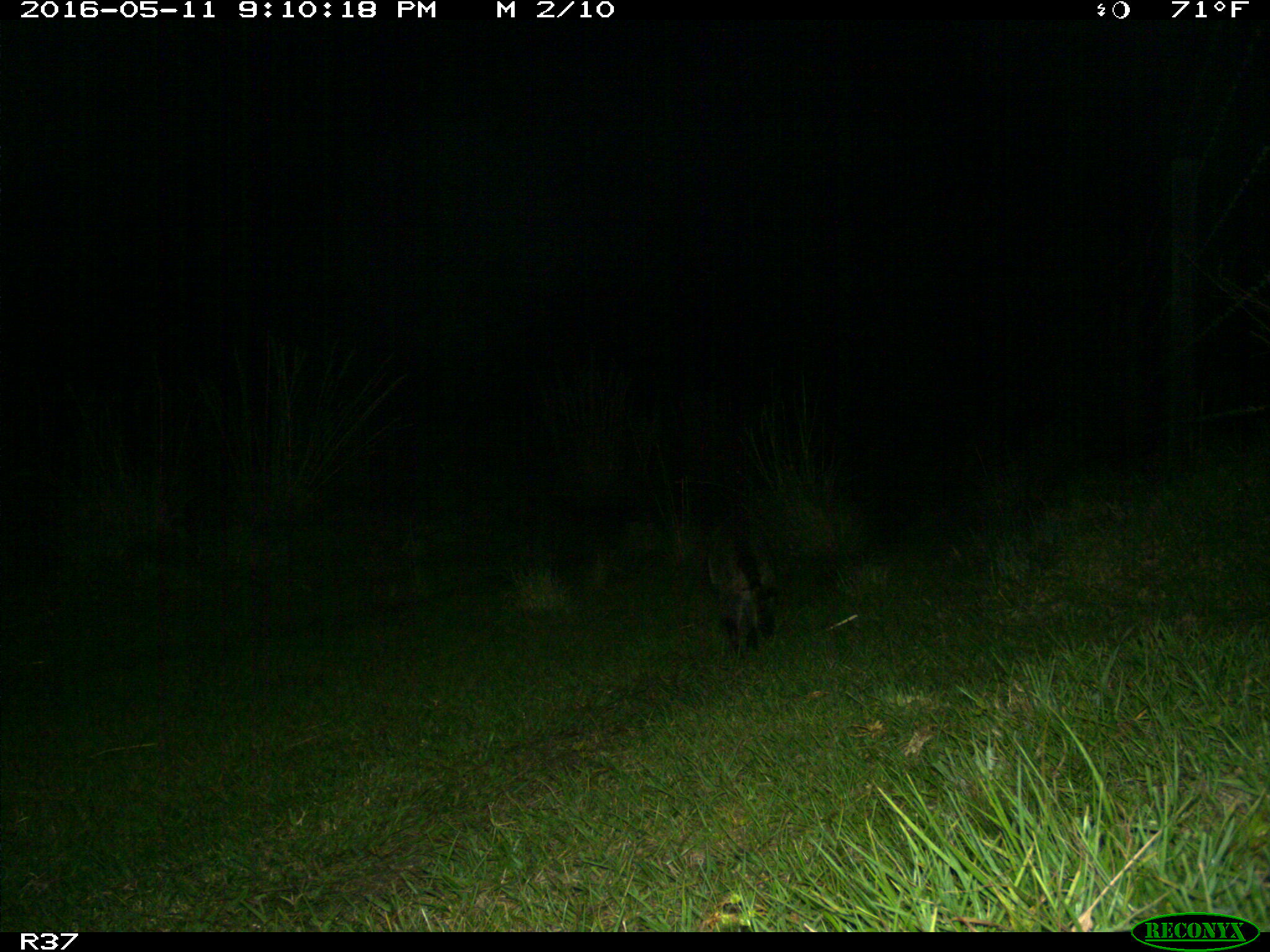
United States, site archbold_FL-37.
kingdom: Animalia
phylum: Chordata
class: Mammalia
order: Carnivora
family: Procyonidae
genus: Procyon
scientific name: Procyon lotor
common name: common raccoon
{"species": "Procyon lotor (common raccoon)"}